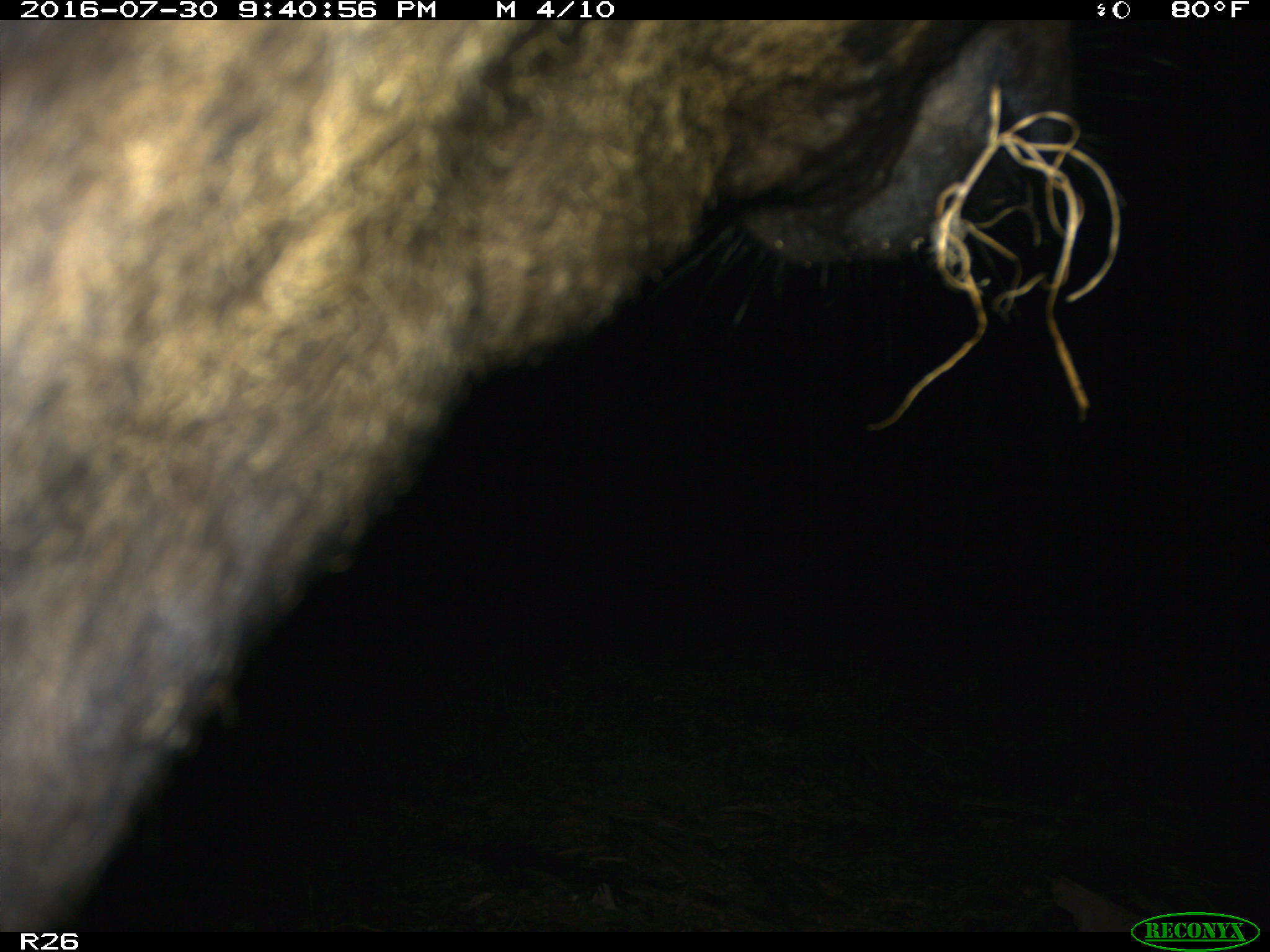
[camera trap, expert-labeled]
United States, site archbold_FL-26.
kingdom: Animalia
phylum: Chordata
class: Mammalia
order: Artiodactyla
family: Bovidae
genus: Bos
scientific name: Bos taurus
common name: domestic cow